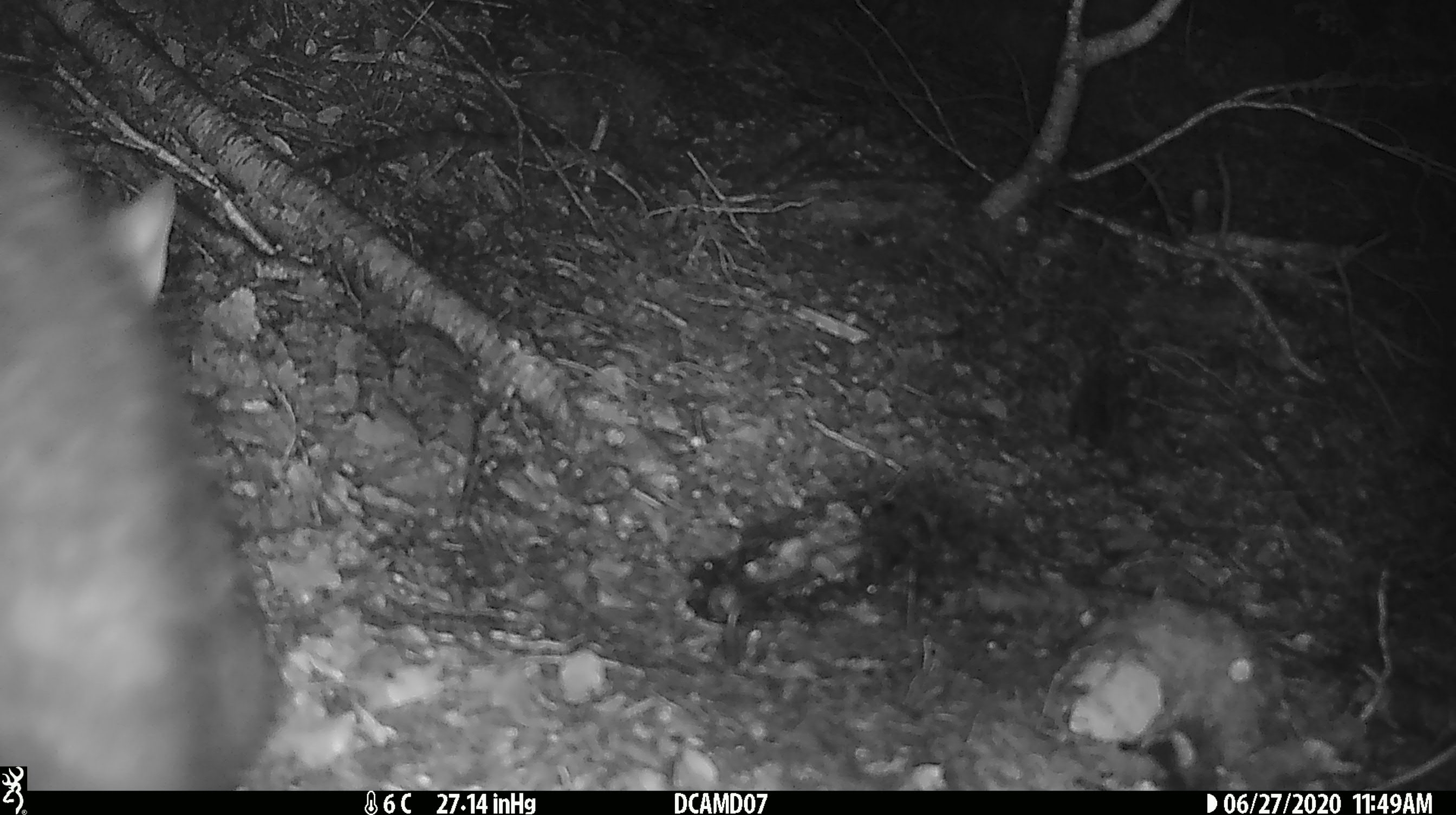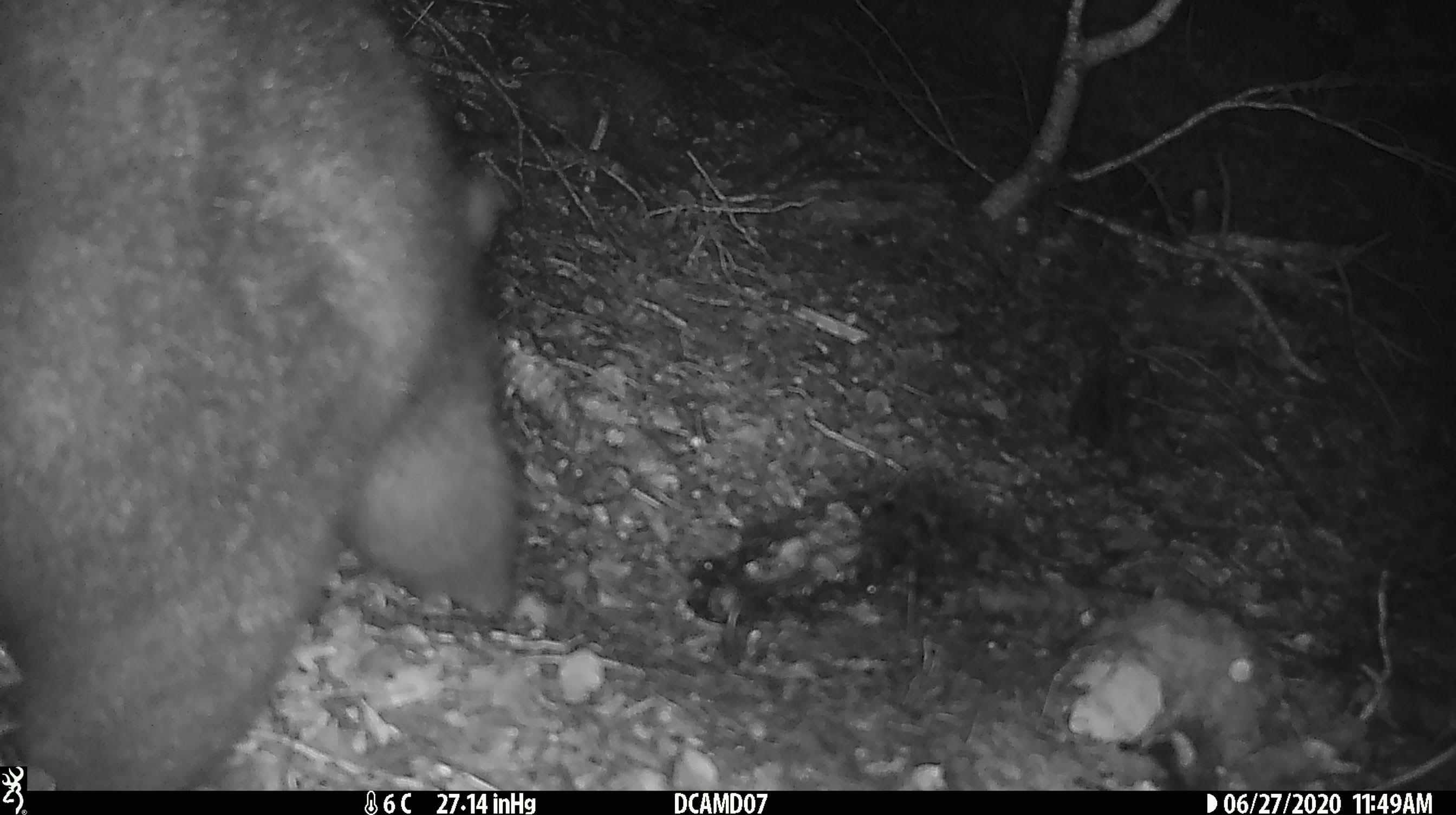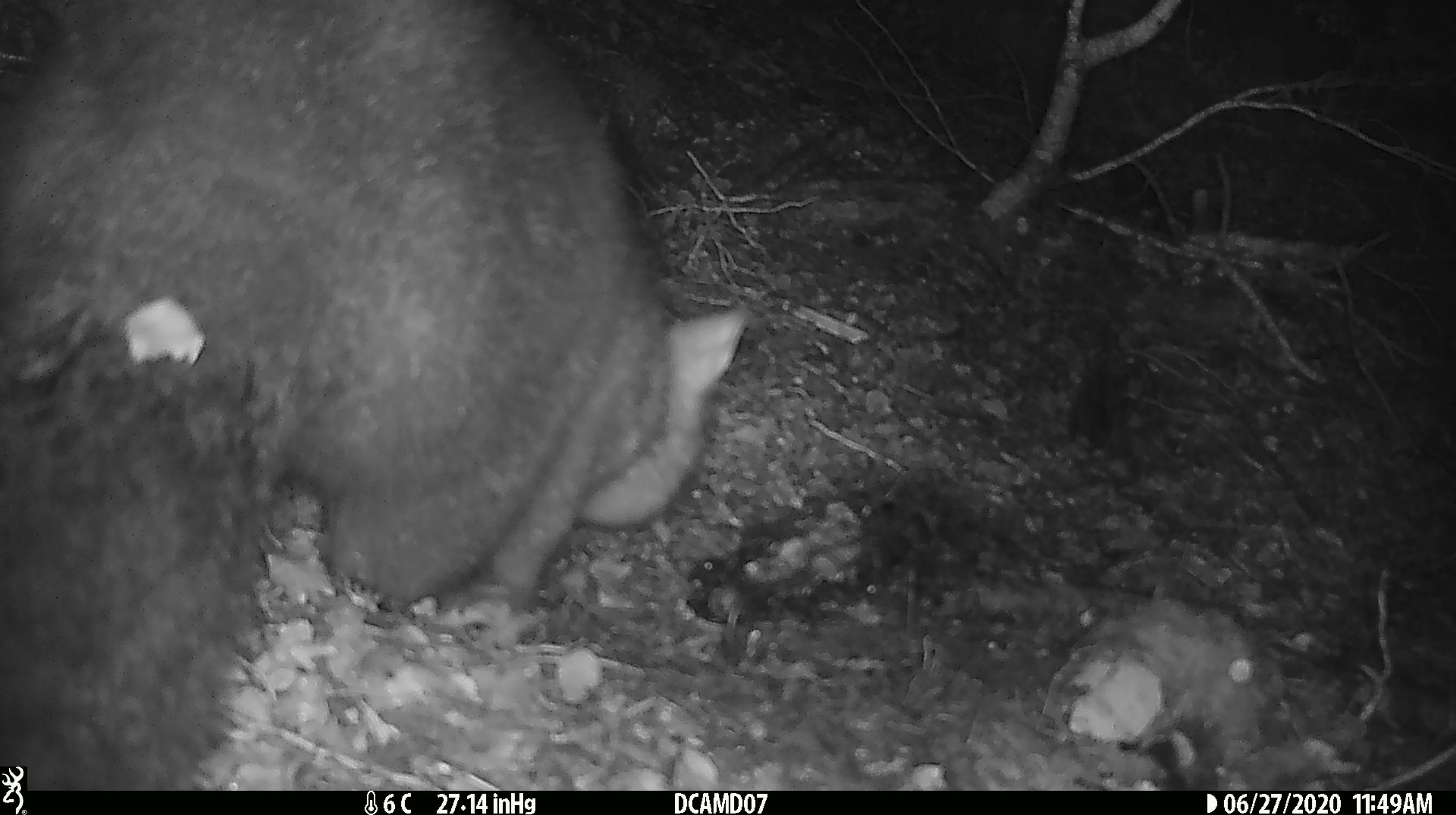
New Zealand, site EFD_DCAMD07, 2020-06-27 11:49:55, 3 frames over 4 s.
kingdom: Animalia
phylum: Chordata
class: Mammalia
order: Diprotodontia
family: Phalangeridae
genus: Trichosurus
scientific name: Trichosurus vulpecula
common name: common brushtail possum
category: possum